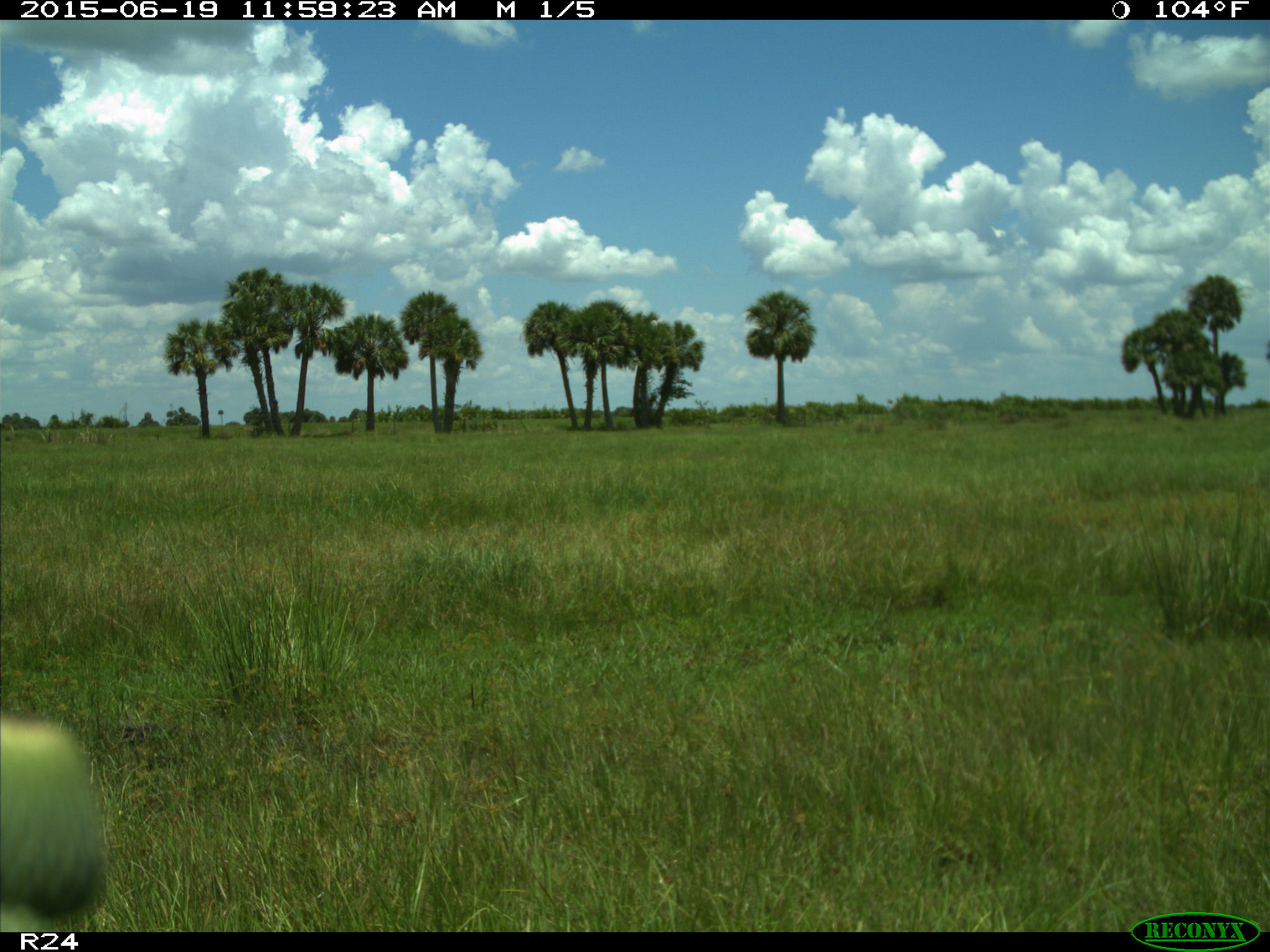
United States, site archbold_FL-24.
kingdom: Animalia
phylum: Chordata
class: Mammalia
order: Artiodactyla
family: Bovidae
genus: Bos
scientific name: Bos taurus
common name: domestic cow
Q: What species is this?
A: Bos taurus (domestic cow).